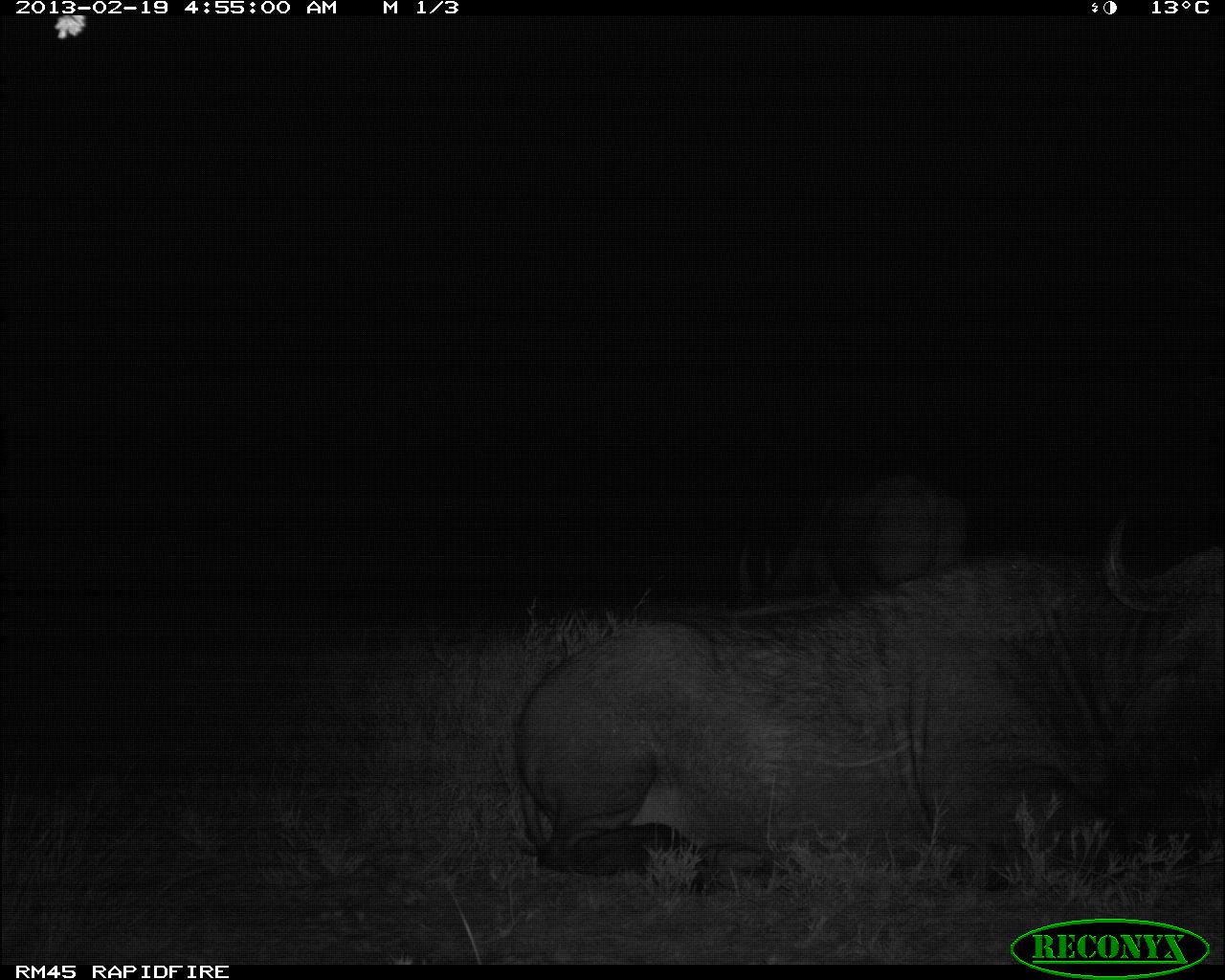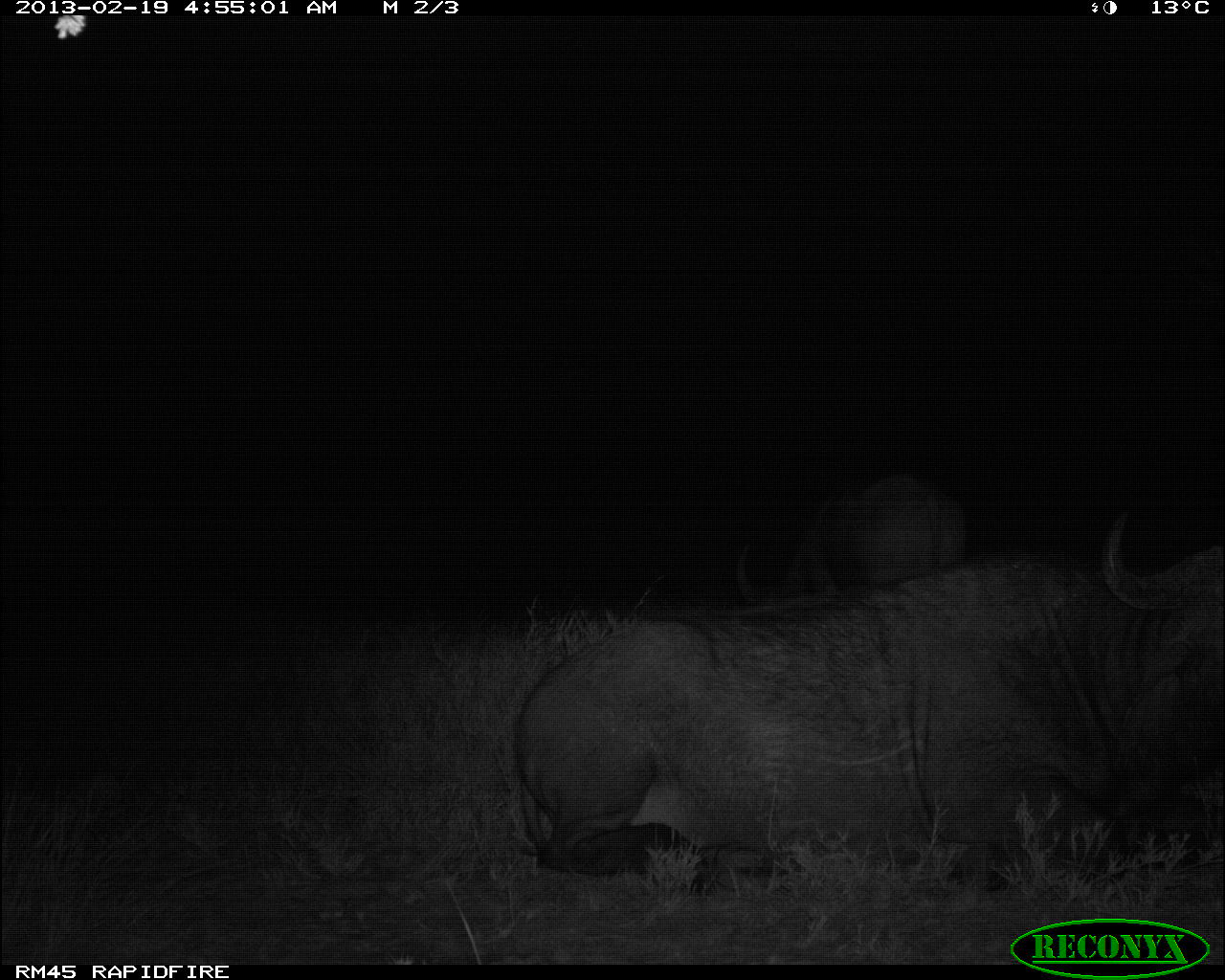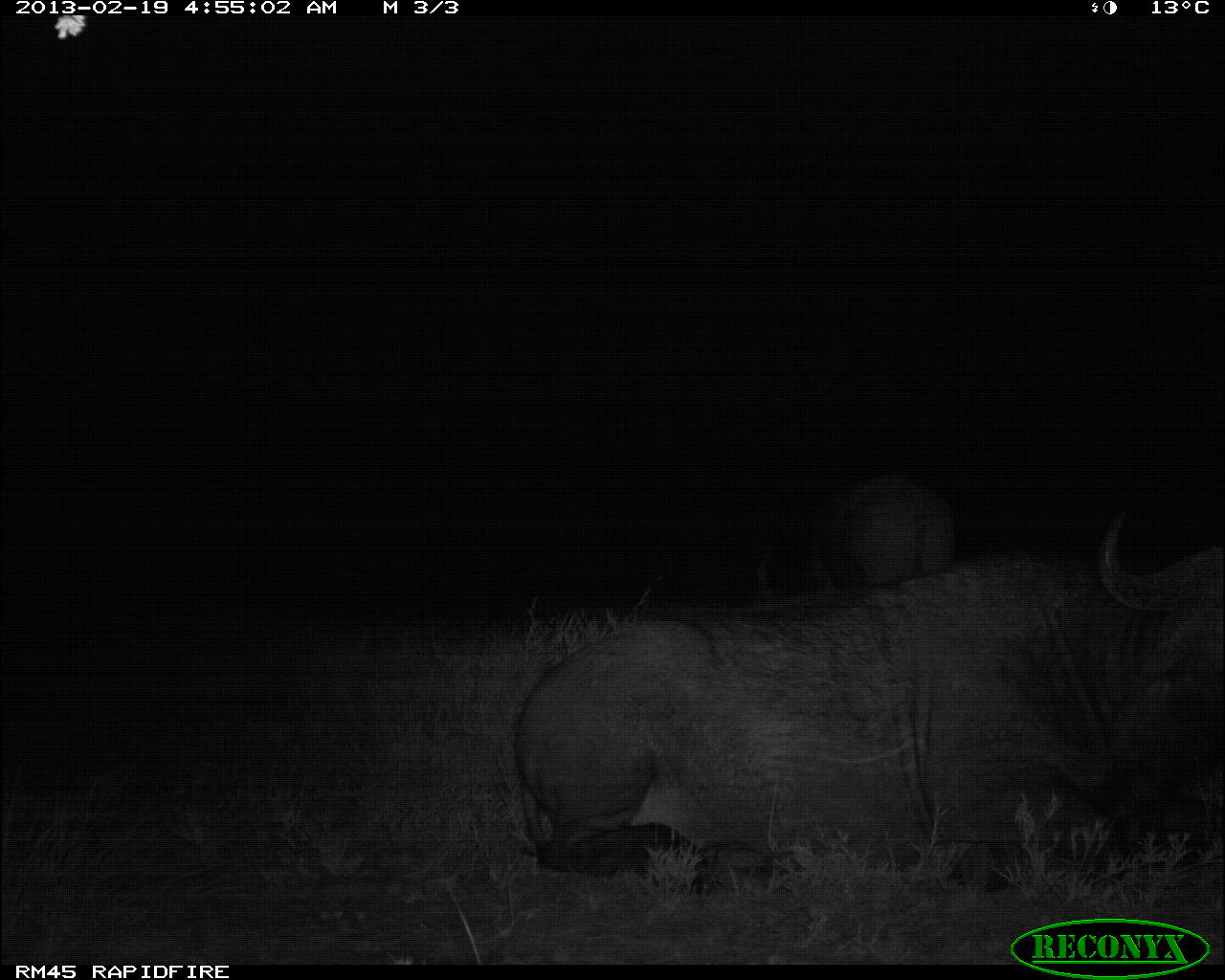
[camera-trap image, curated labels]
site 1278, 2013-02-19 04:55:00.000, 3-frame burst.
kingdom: Animalia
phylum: Chordata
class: Mammalia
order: Artiodactyla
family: Bovidae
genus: Syncerus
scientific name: Syncerus caffer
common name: african buffalo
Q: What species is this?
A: Syncerus caffer (african buffalo).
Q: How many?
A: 2.